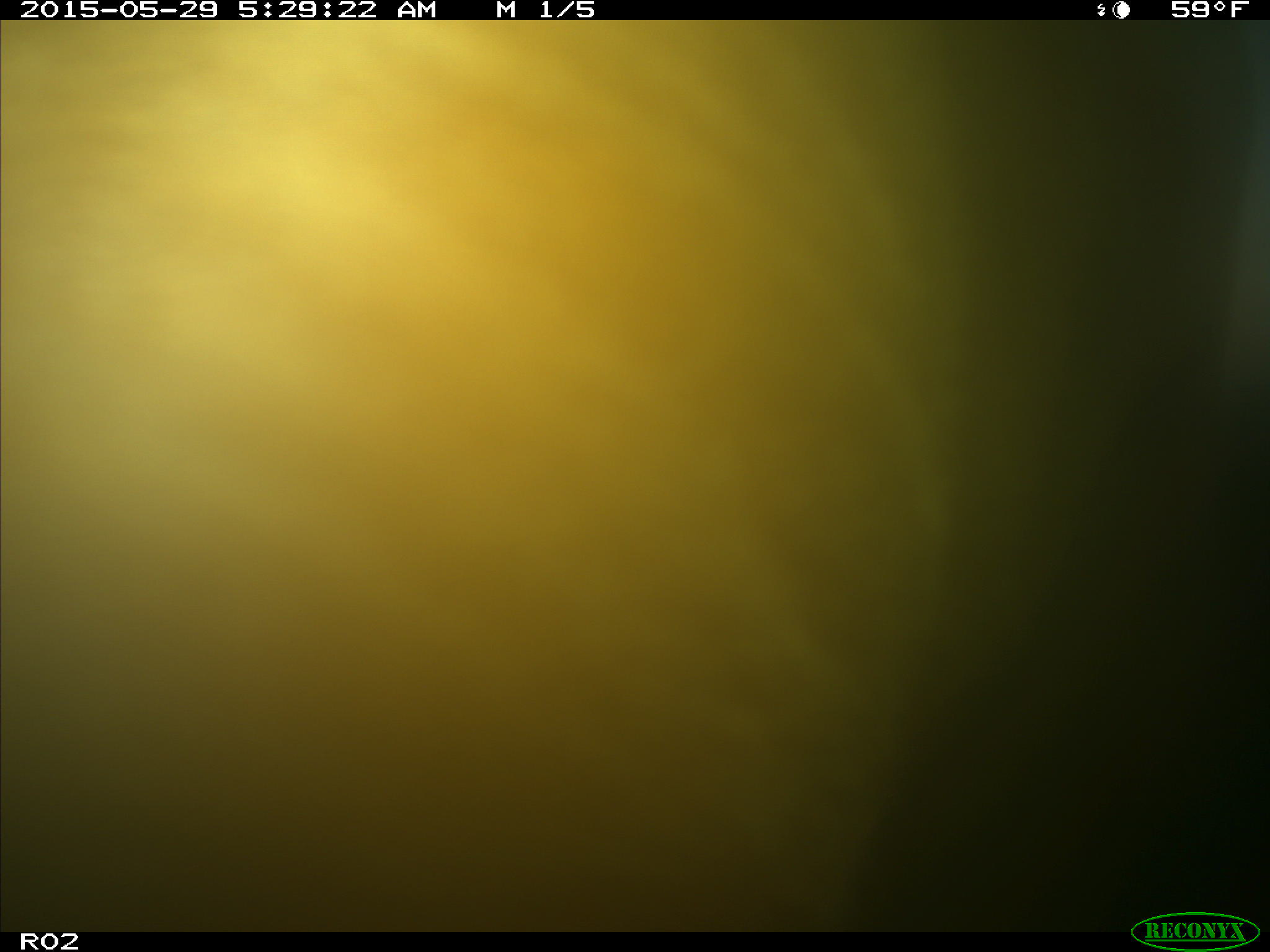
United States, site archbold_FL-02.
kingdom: Animalia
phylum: Chordata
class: Mammalia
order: Artiodactyla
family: Bovidae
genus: Bos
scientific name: Bos taurus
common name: domestic cow